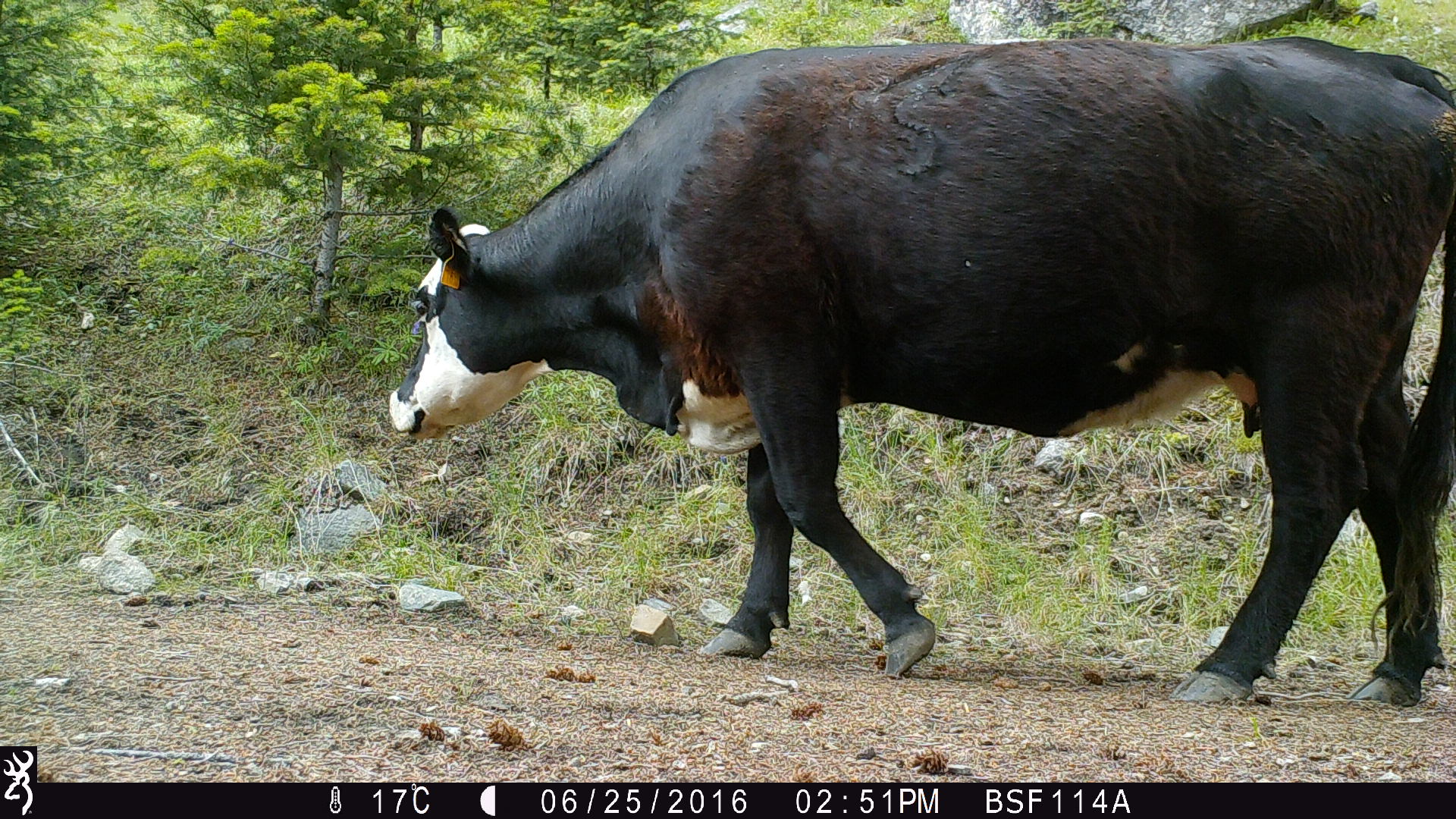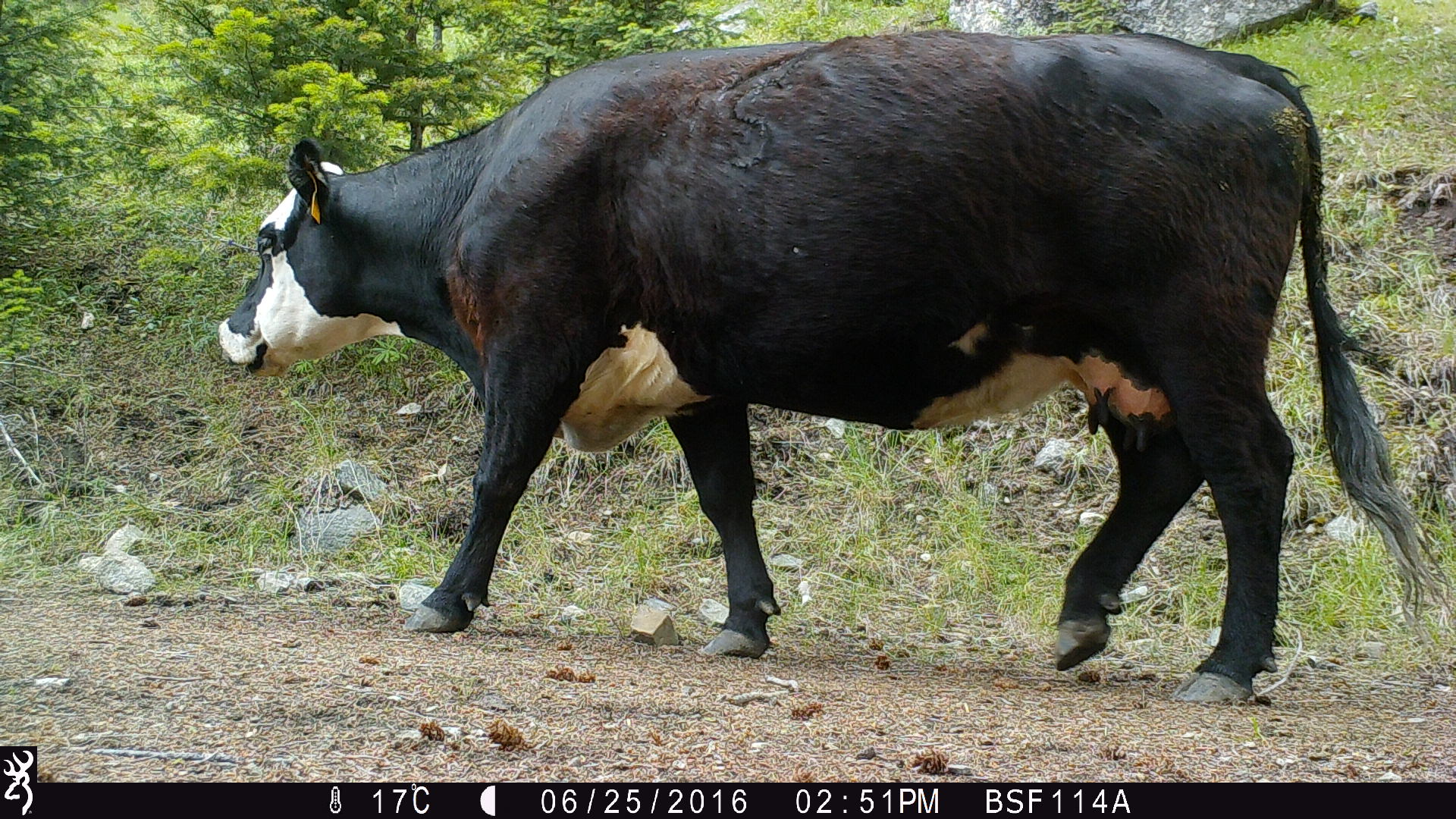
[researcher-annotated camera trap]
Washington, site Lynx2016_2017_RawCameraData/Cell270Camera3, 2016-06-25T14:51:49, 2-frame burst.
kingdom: Animalia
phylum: Chordata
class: Mammalia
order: Artiodactyla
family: Bovidae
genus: Bos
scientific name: Bos taurus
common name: domestic cattle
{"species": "domestic cattle (Bos taurus)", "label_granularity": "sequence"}